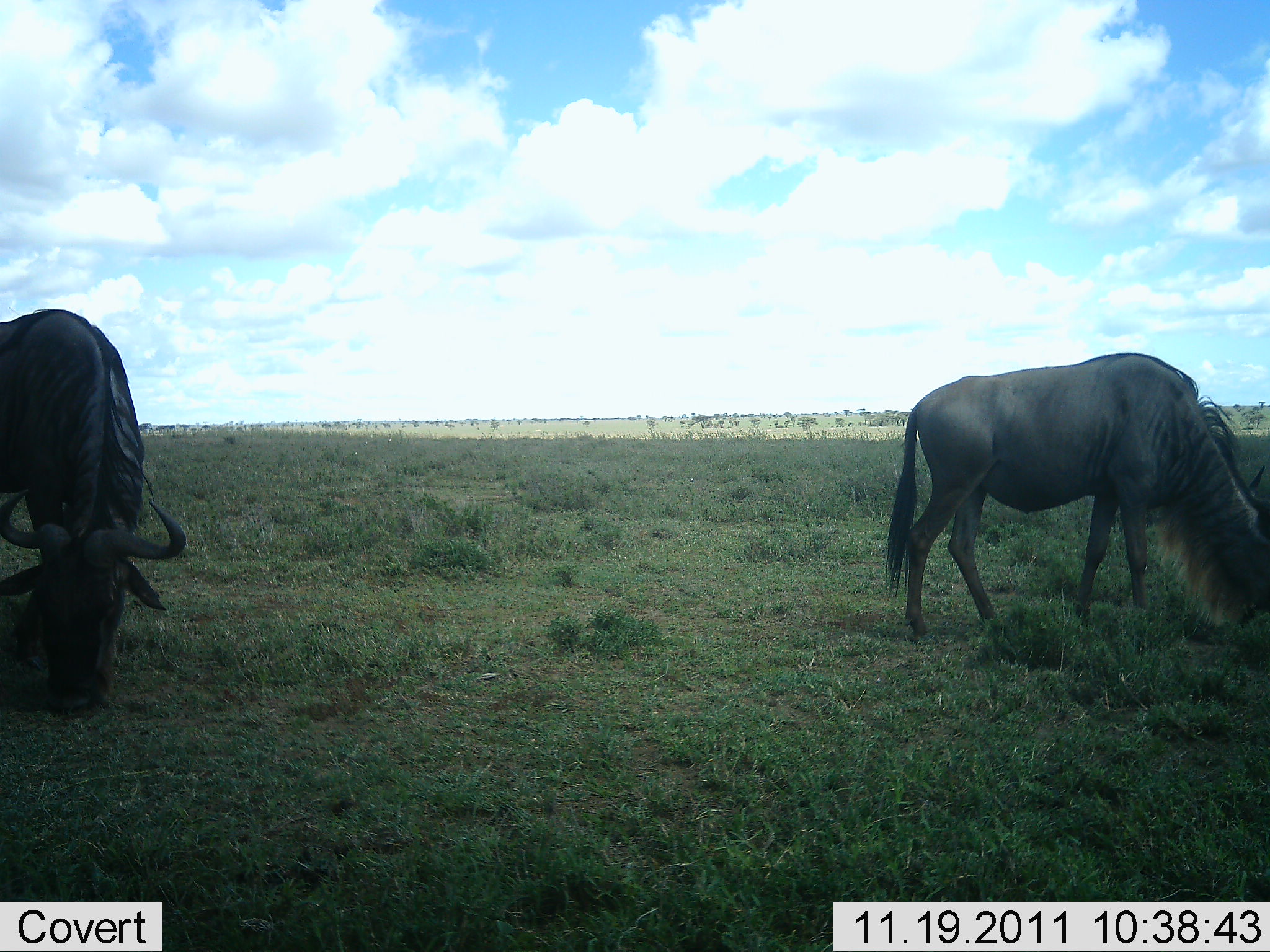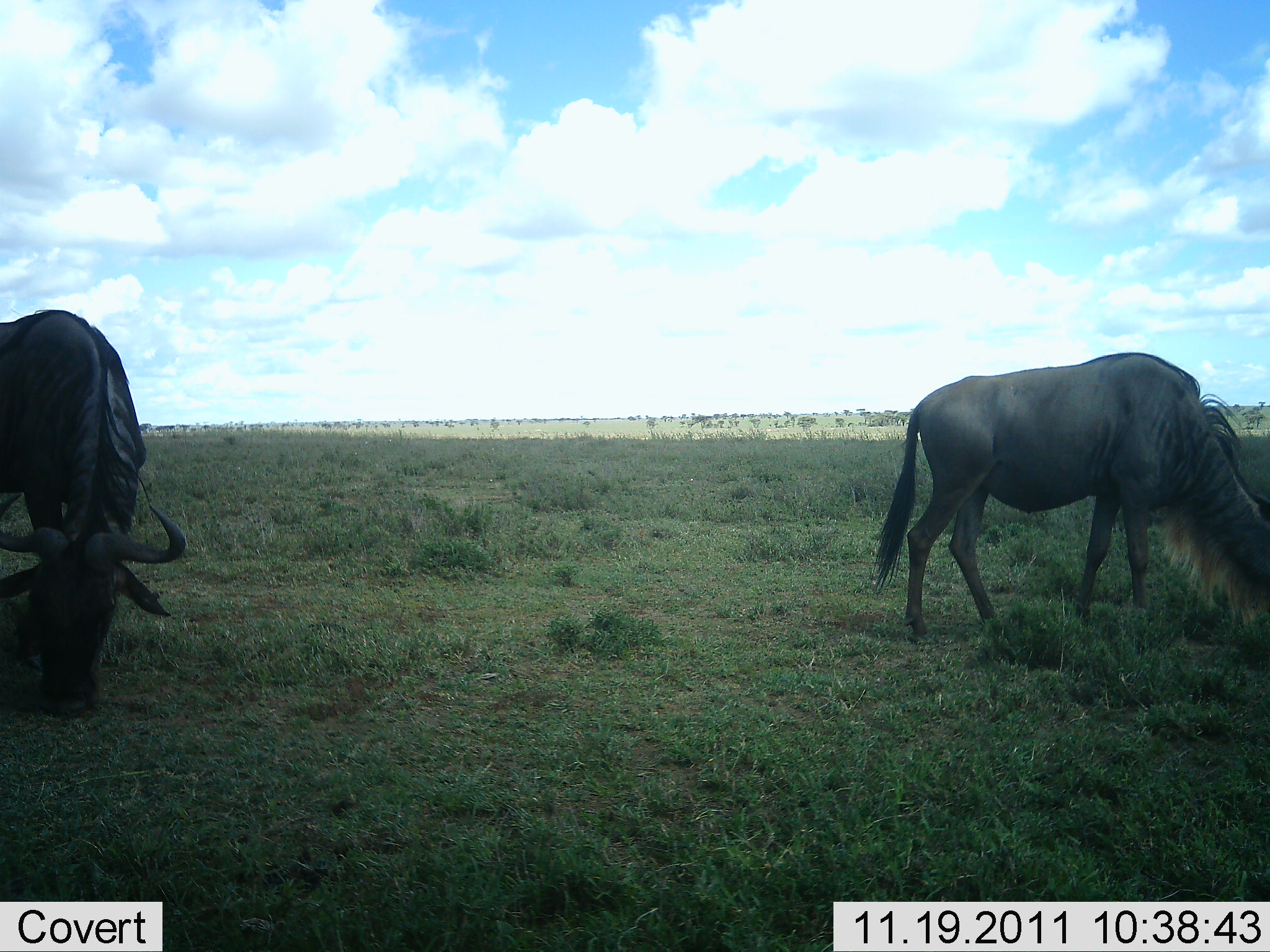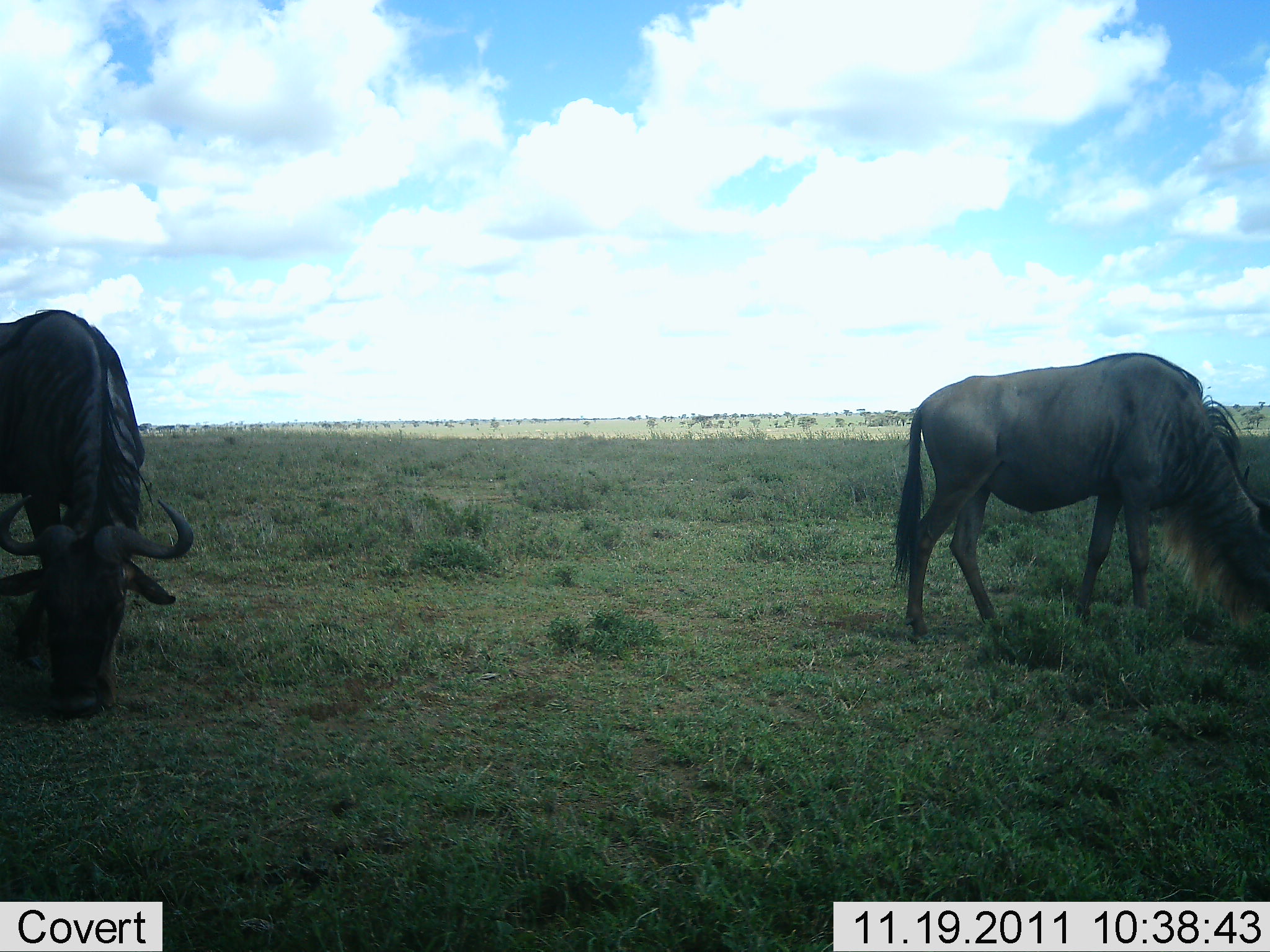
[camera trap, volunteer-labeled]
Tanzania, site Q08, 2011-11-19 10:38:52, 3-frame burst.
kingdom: Animalia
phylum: Chordata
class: Mammalia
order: Artiodactyla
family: Bovidae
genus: Connochaetes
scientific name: Connochaetes taurinus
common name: blue wildebeest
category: wildebeest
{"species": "wildebeest (blue wildebeest) (Connochaetes taurinus)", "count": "2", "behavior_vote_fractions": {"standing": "0%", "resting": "0%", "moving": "0%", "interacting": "0%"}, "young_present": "0%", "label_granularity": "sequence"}